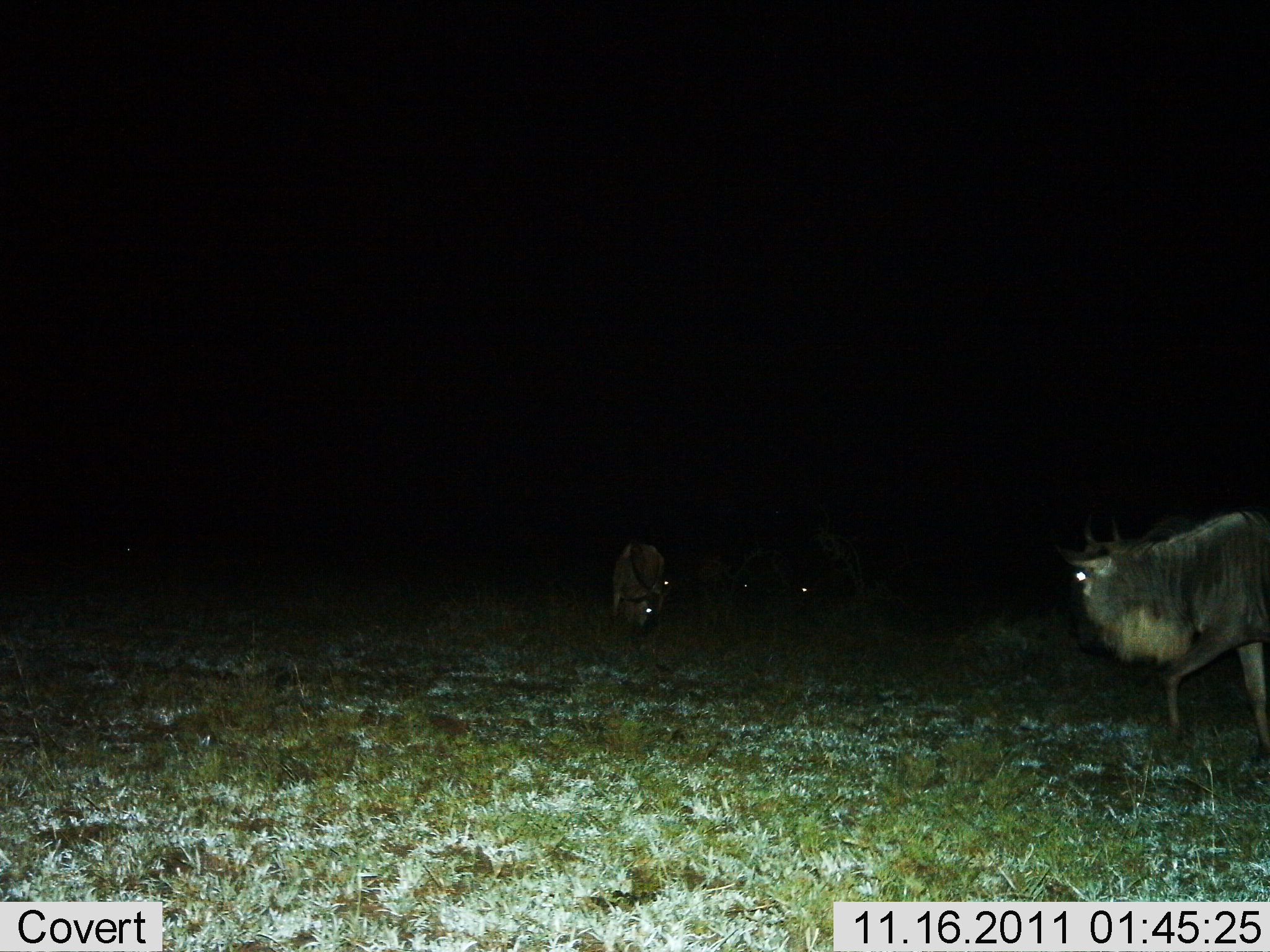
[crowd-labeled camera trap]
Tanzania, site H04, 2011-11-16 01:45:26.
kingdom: Animalia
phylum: Chordata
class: Mammalia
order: Artiodactyla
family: Bovidae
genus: Connochaetes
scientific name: Connochaetes taurinus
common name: blue wildebeest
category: wildebeest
Wildebeest (blue wildebeest) (Connochaetes taurinus), count 3. Behavior (volunteer vote fractions): standing 50%, resting 0%, moving 50%, interacting 0%. Young present (vote fraction): 0%. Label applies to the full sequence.